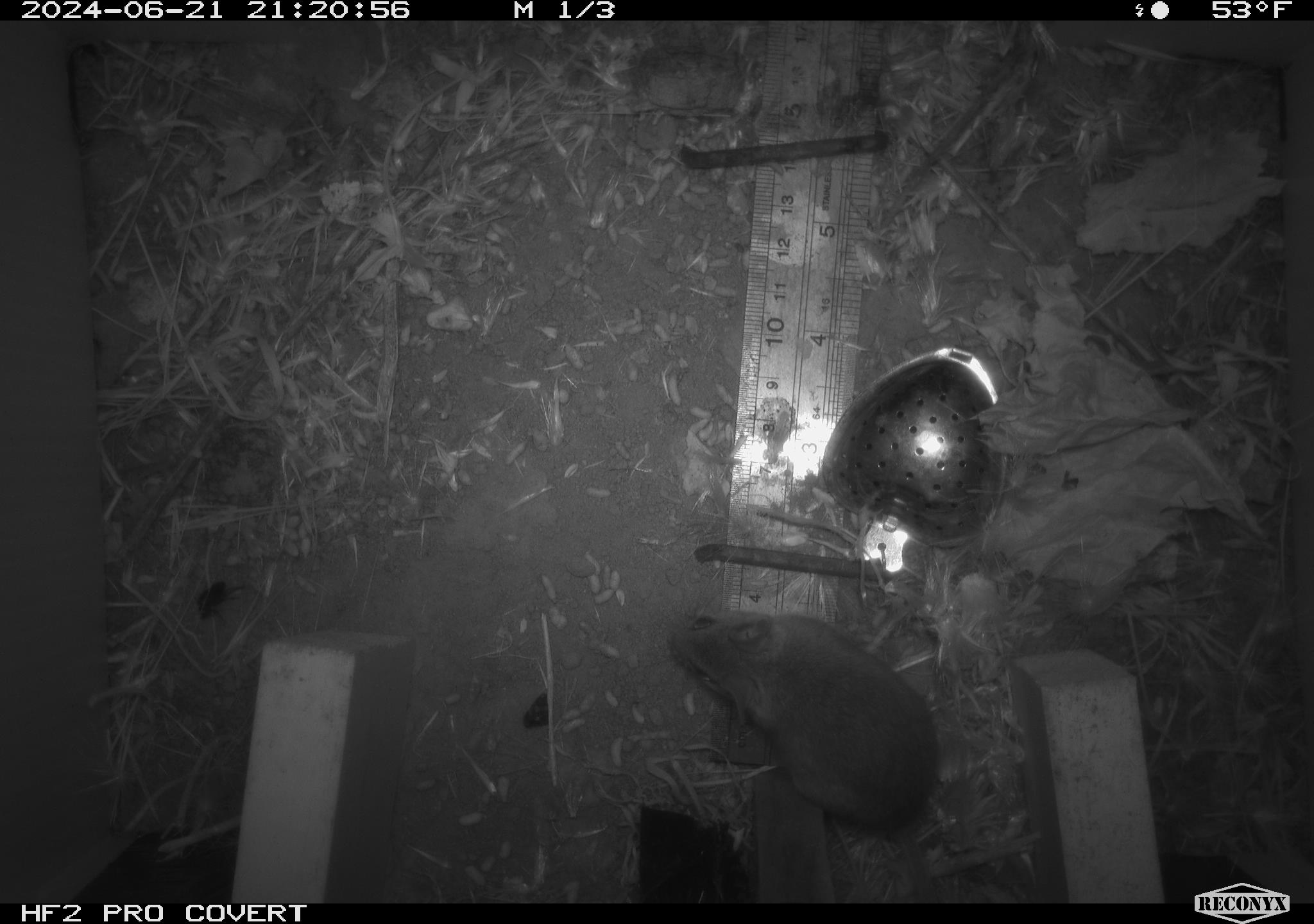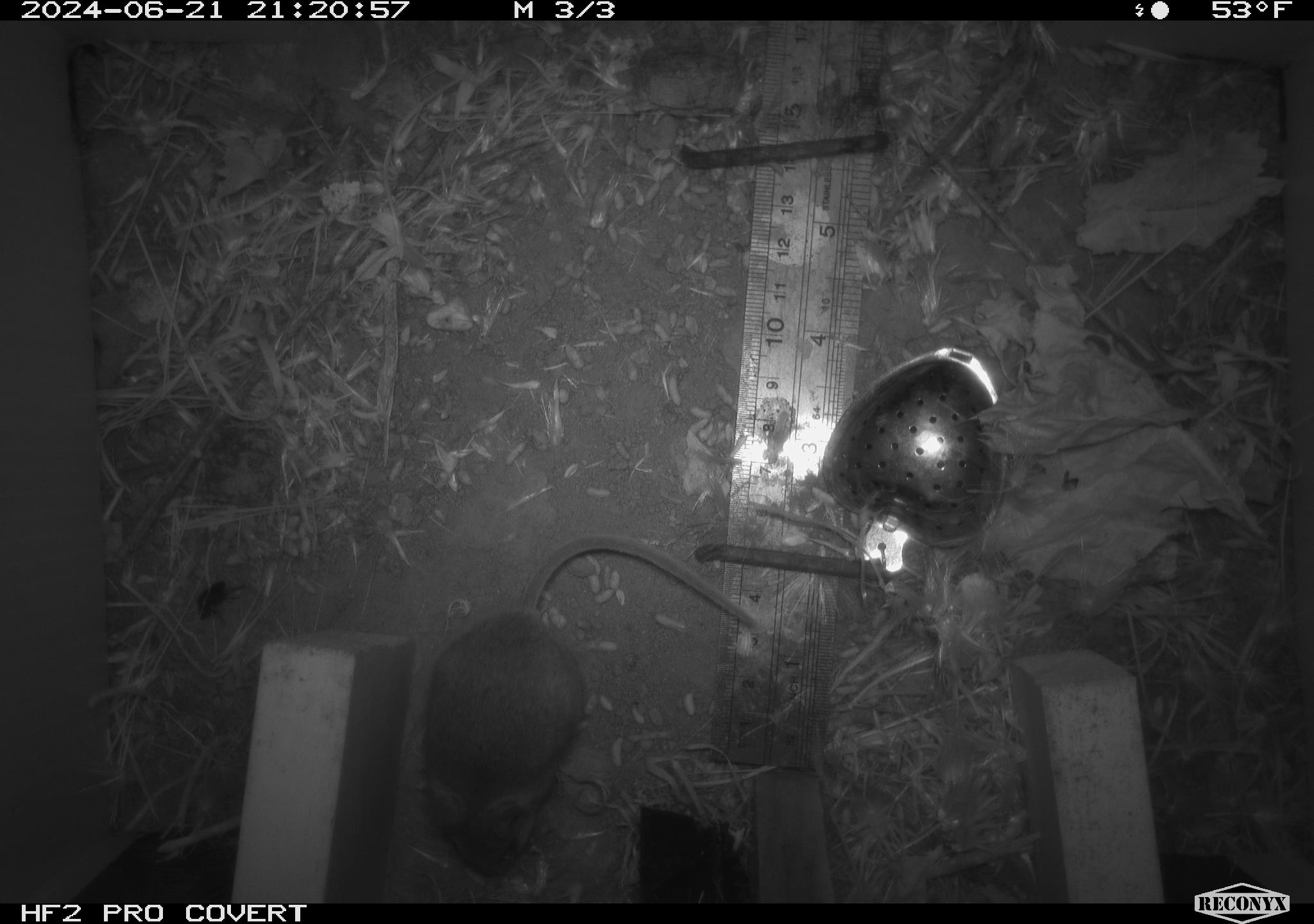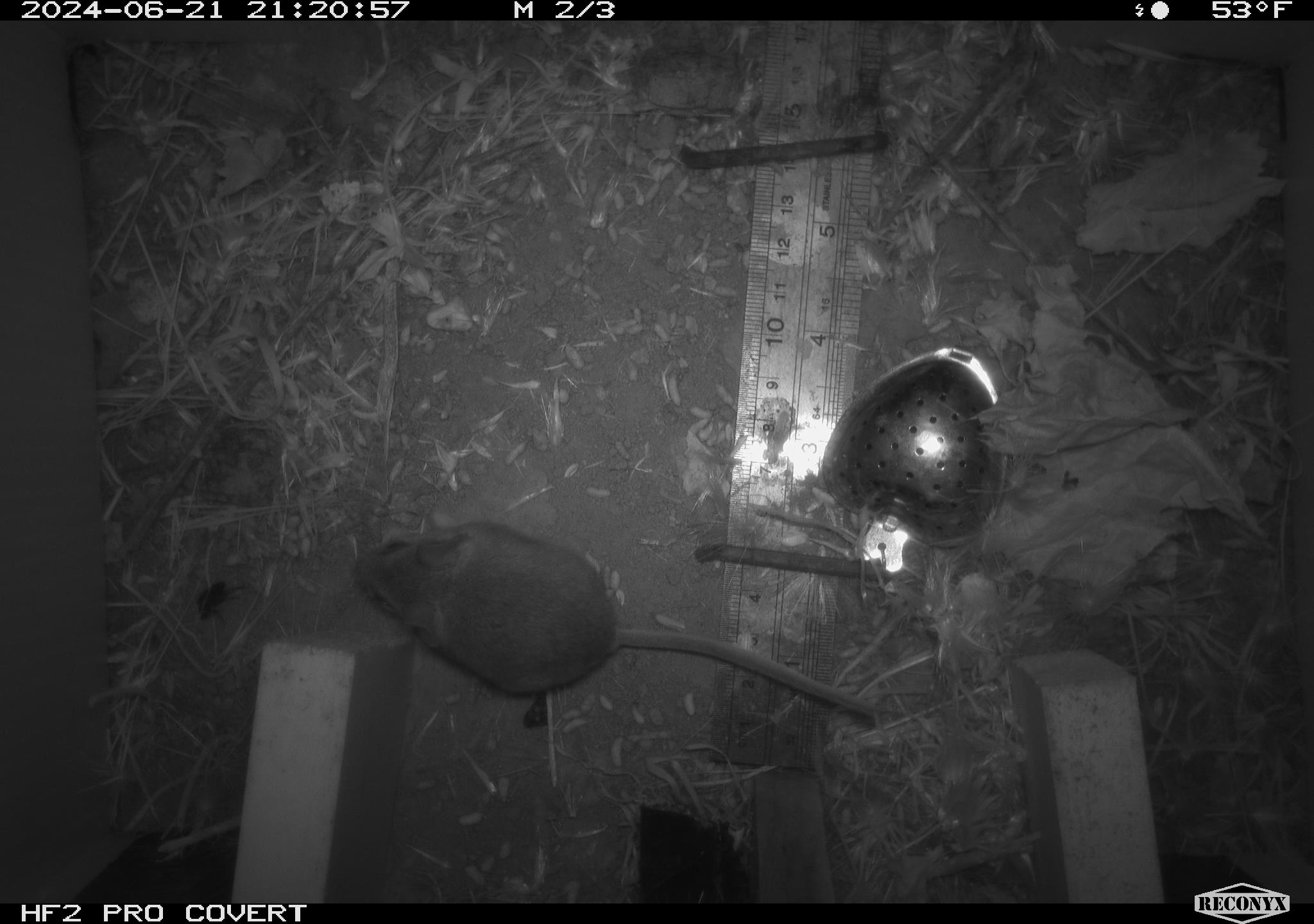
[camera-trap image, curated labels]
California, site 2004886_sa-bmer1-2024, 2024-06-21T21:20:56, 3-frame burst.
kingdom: Animalia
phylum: Chordata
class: Mammalia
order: Rodentia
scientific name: Rodentia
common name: mouse species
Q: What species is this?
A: Mouse species (Rodentia).